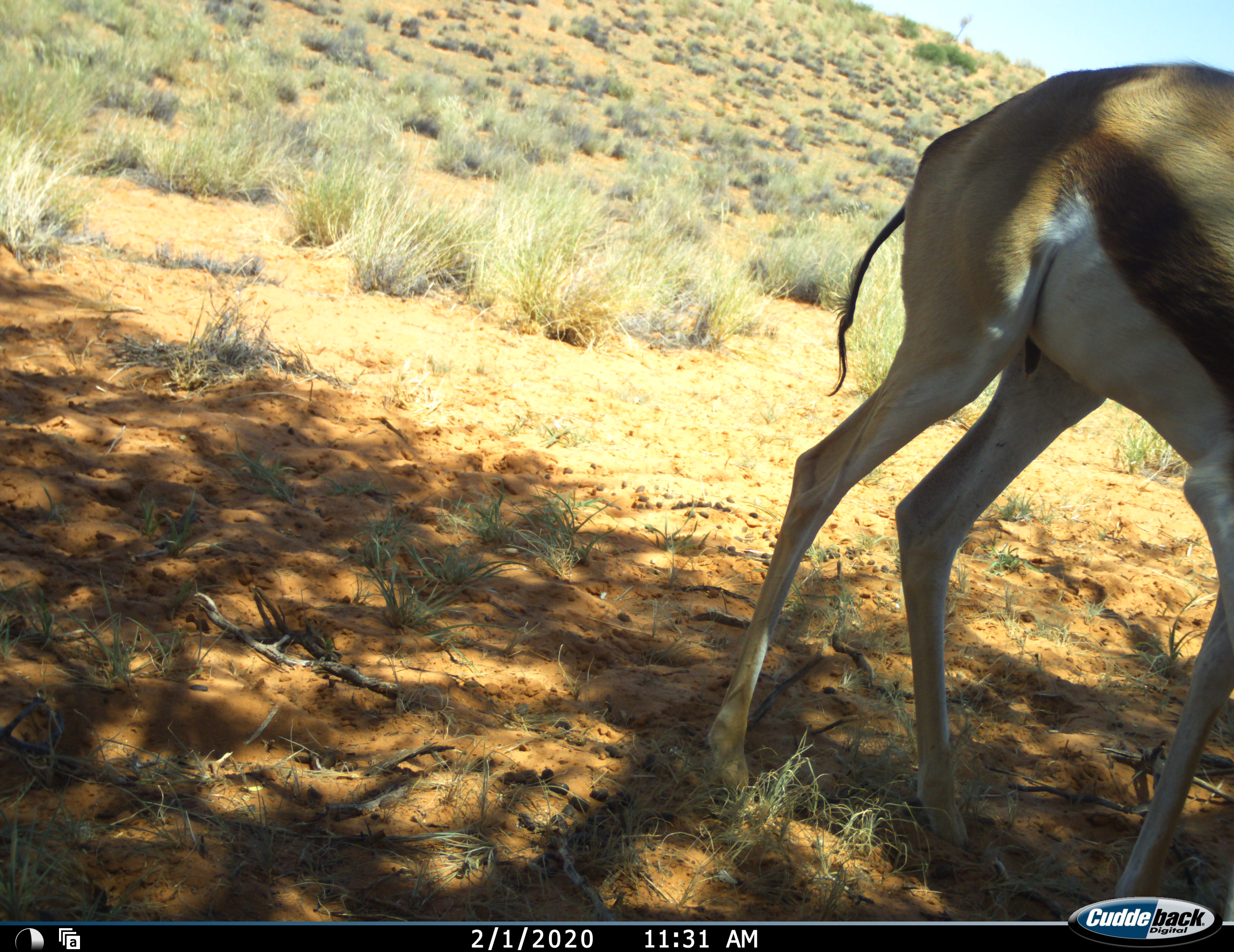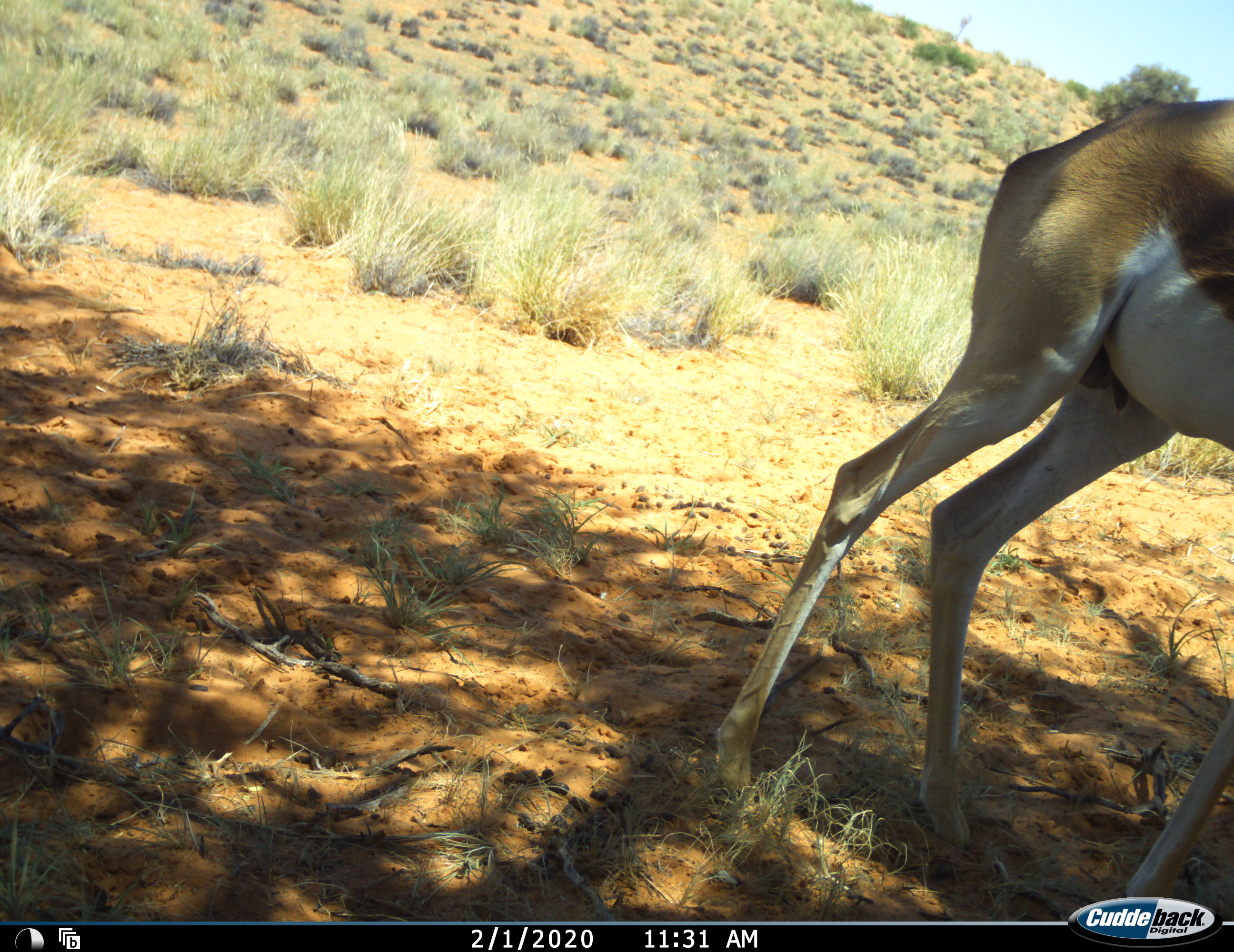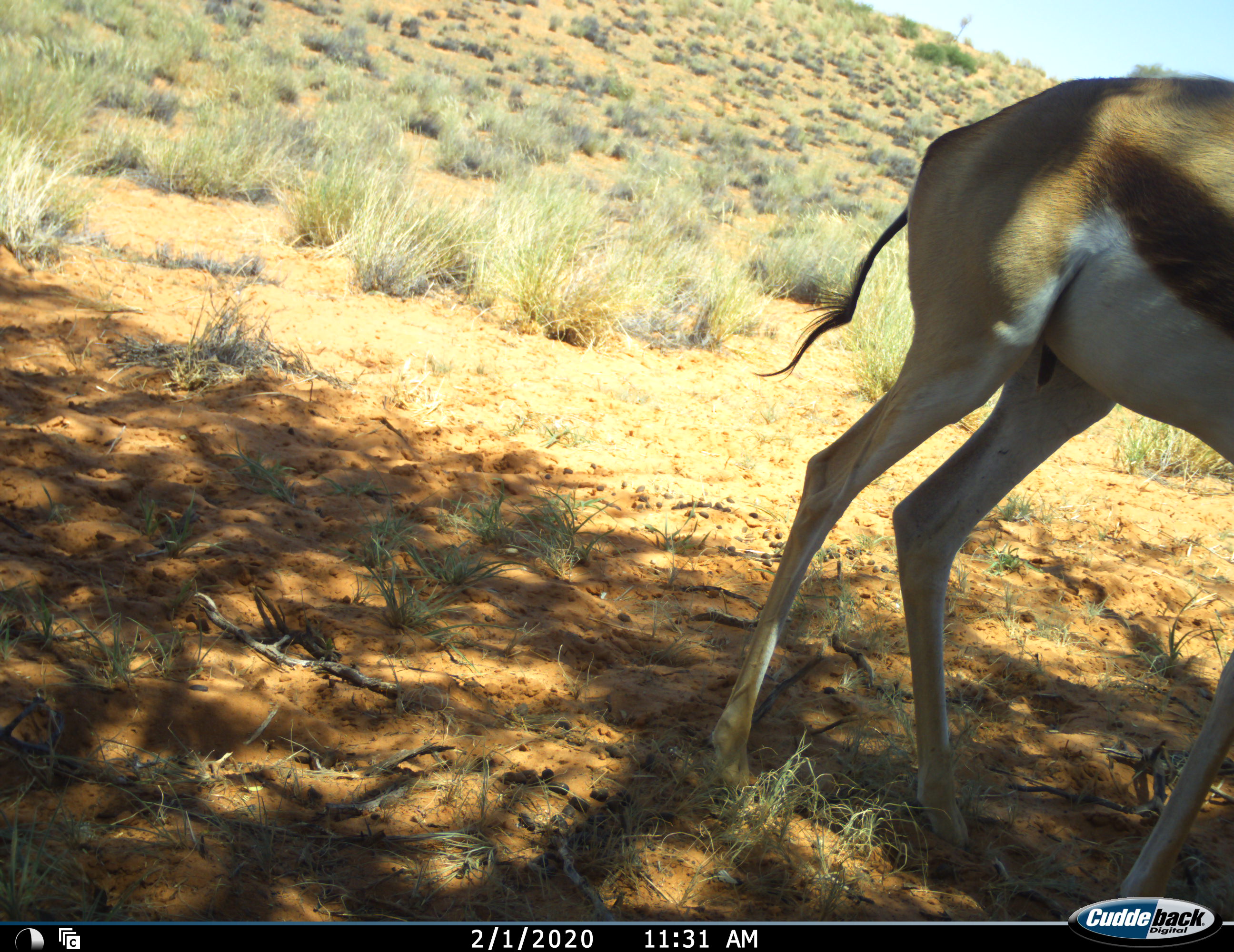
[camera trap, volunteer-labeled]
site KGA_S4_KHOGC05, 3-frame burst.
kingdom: Animalia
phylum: Chordata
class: Mammalia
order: Artiodactyla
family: Bovidae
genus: Antidorcas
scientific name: Antidorcas marsupialis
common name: springbok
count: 1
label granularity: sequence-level